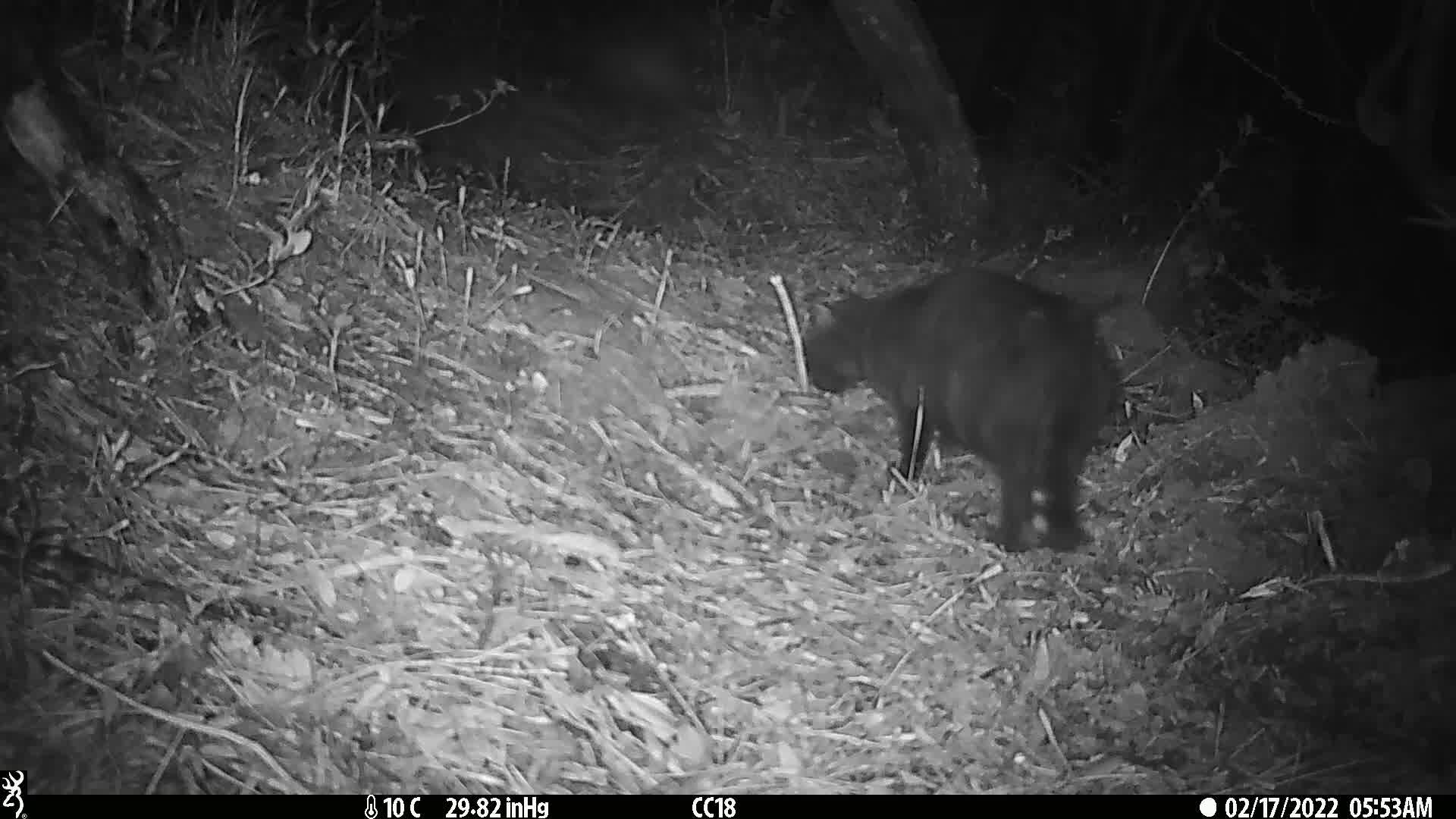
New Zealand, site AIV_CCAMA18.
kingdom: Animalia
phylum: Chordata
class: Mammalia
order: Carnivora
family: Felidae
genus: Felis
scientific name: Felis catus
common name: domestic cat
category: cat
Cat (domestic cat) (Felis catus).